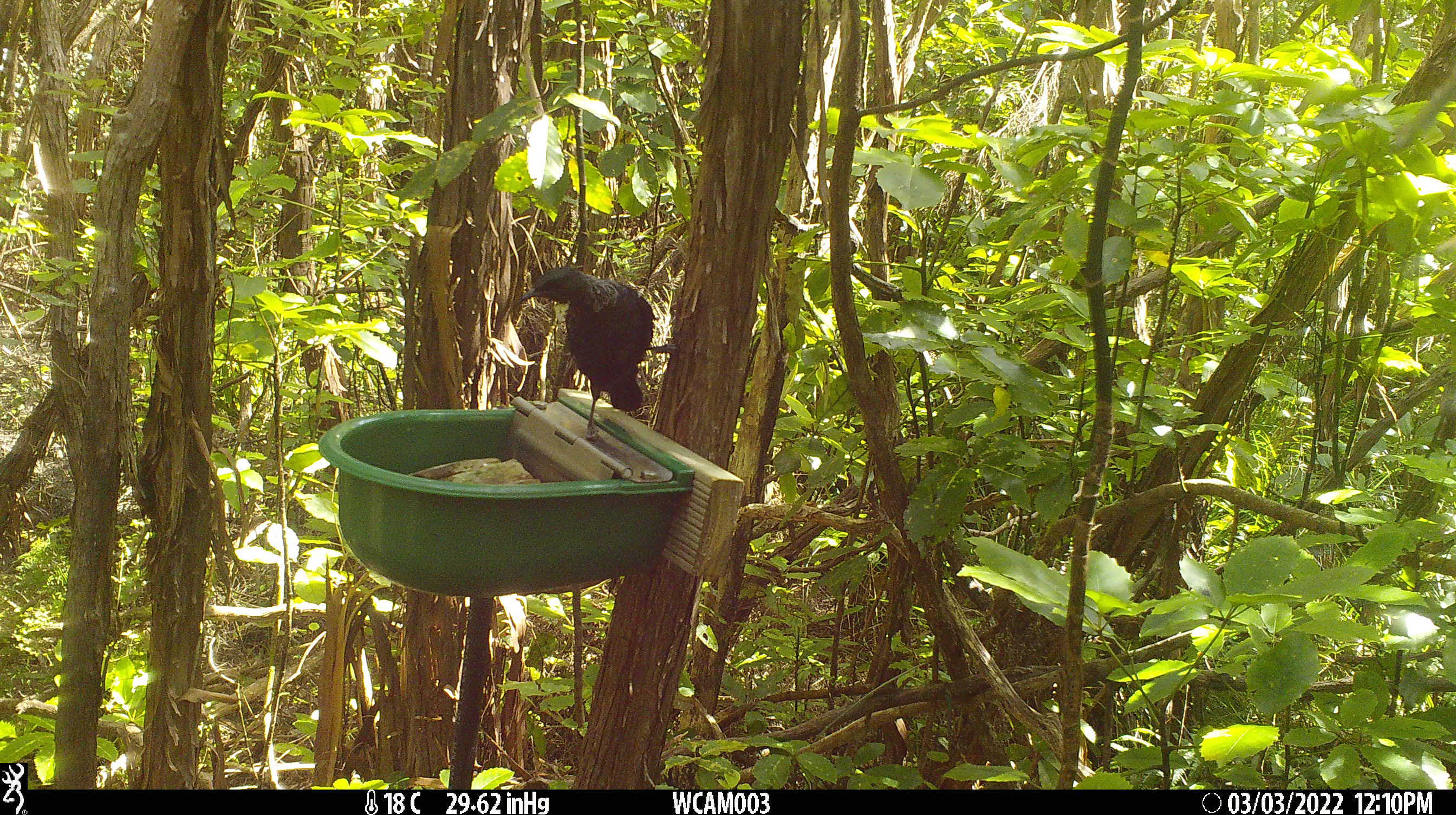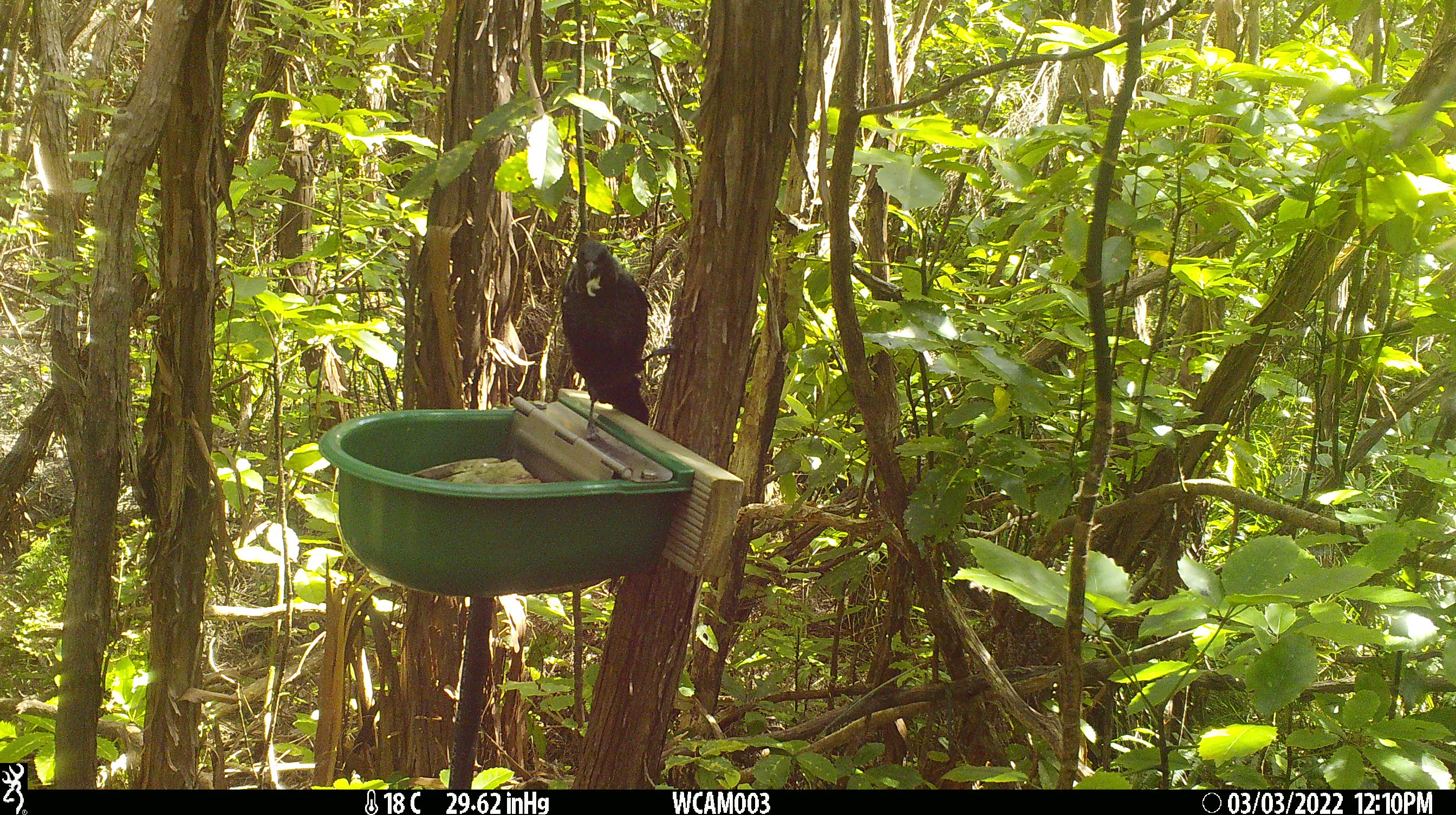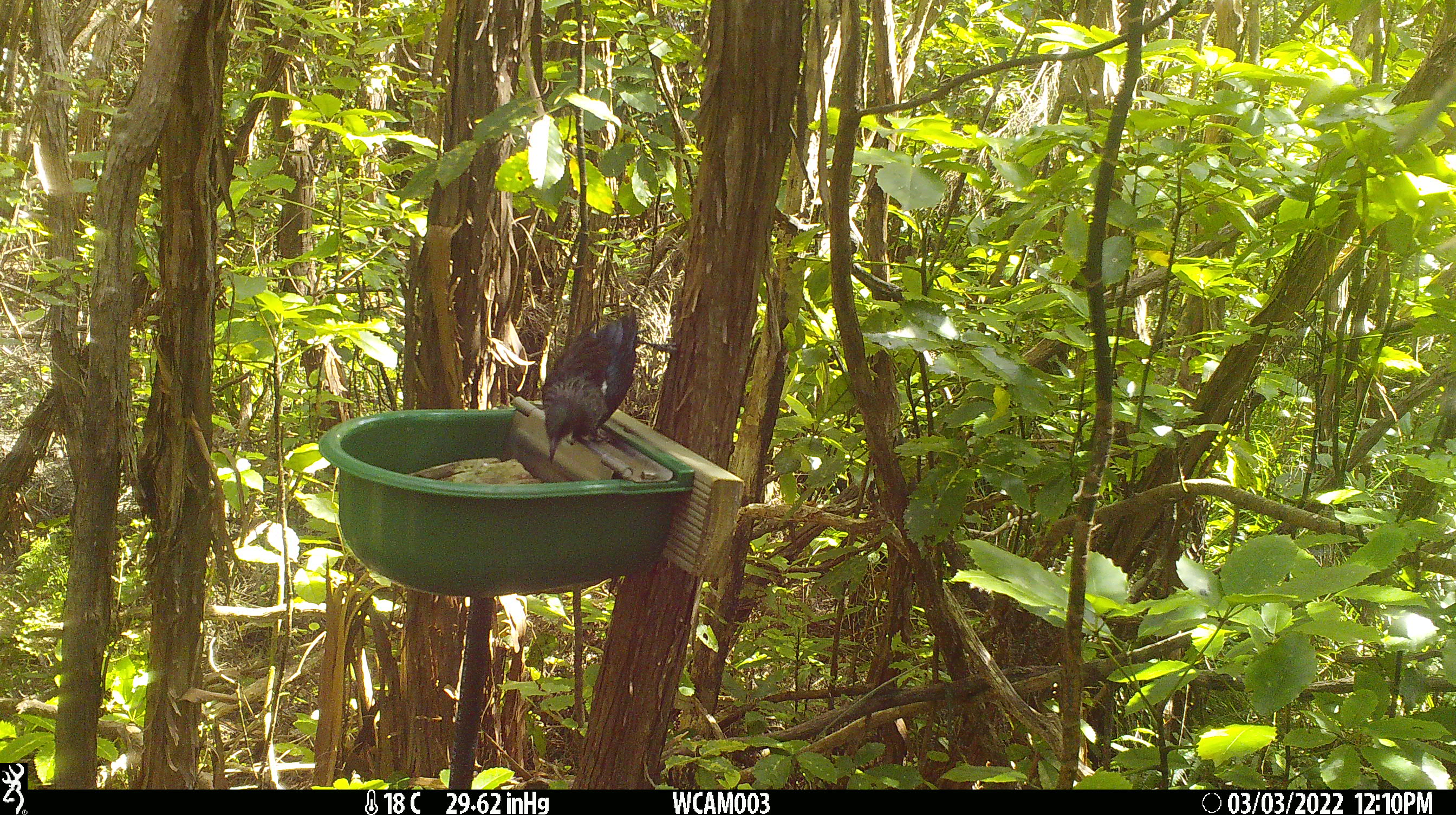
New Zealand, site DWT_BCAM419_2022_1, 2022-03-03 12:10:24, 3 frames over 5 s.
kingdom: Animalia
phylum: Chordata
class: Aves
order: Passeriformes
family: Meliphagidae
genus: Prosthemadera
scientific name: Prosthemadera novaeseelandiae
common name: tui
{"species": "tui (Prosthemadera novaeseelandiae)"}